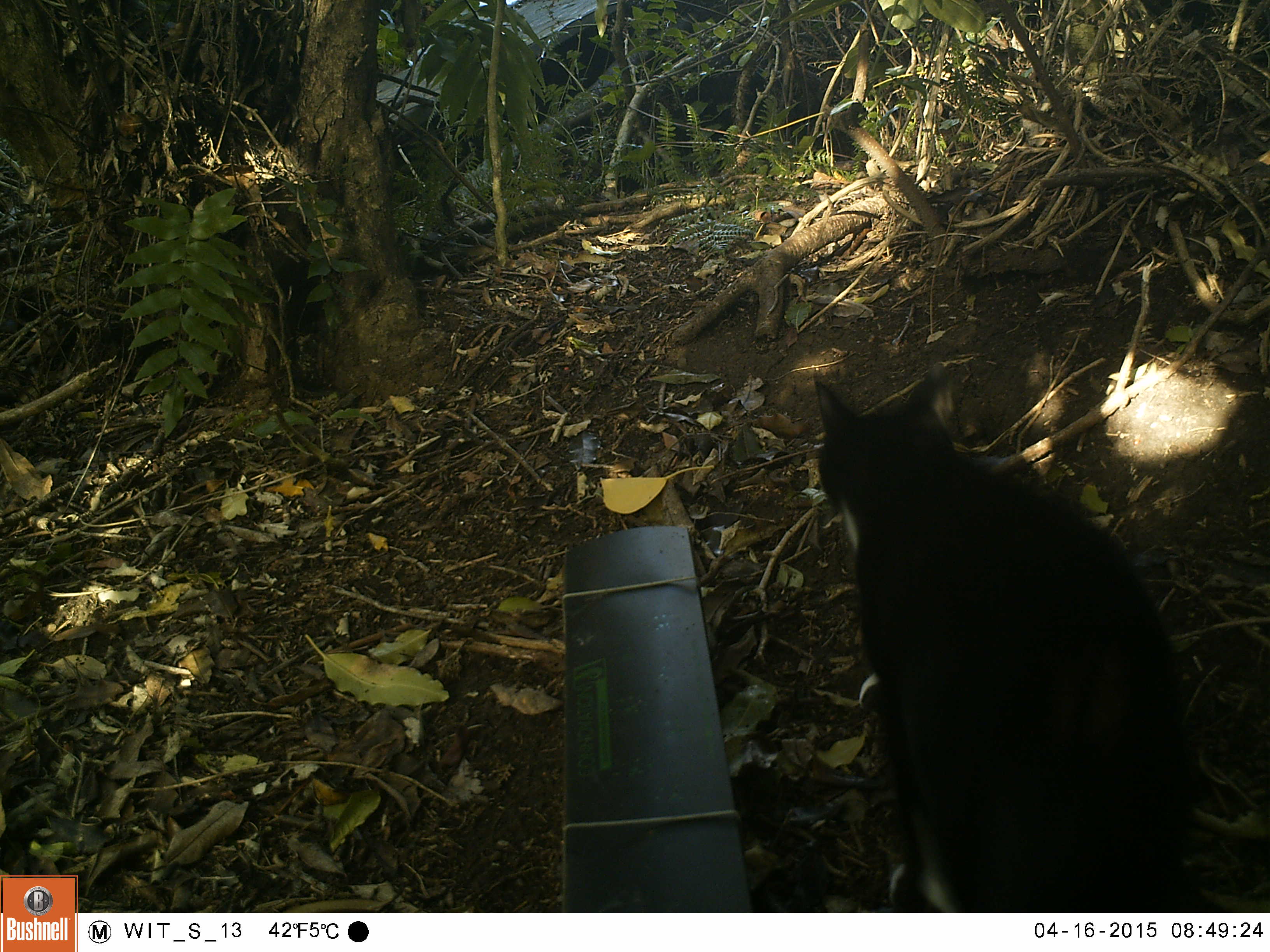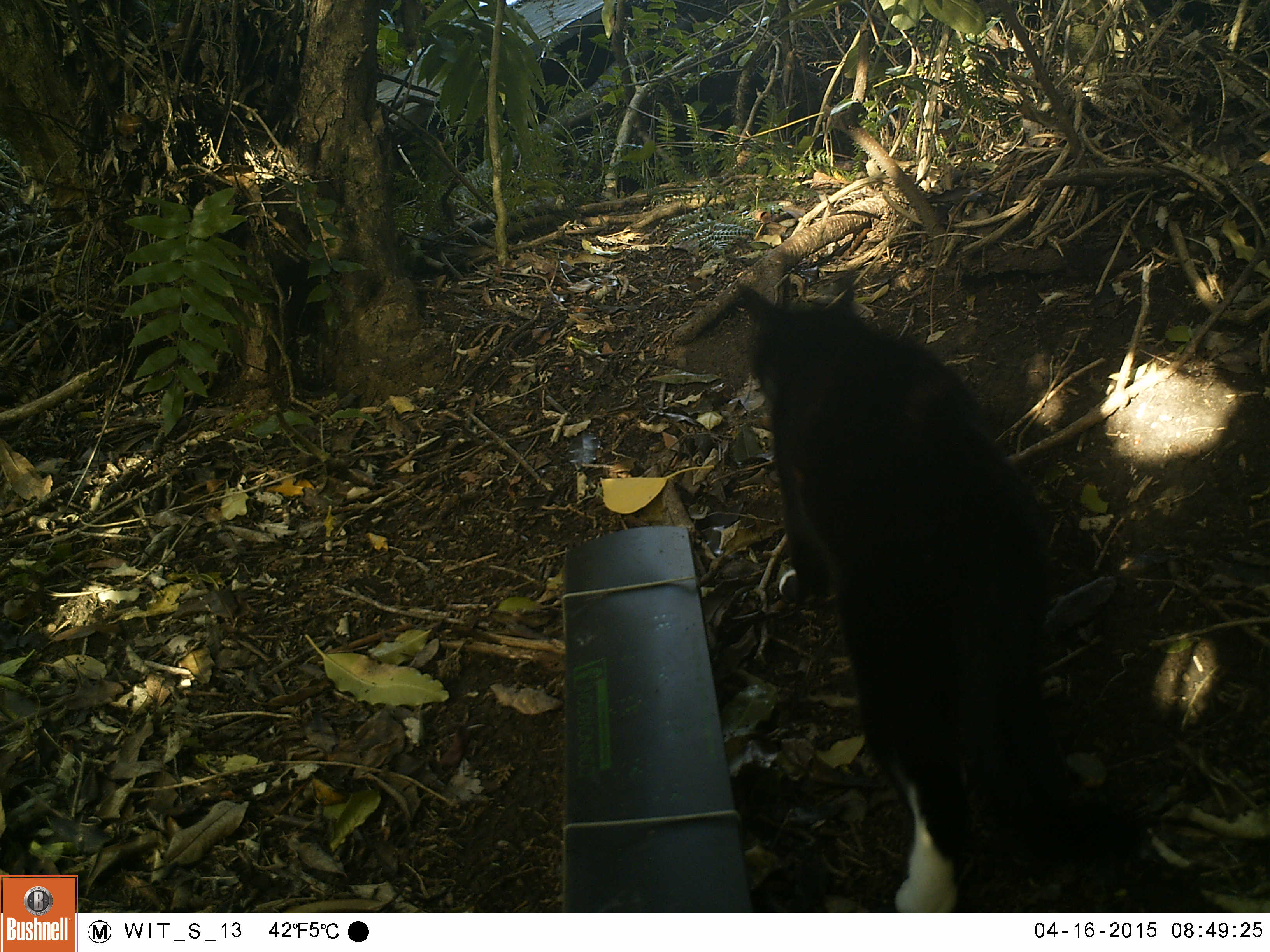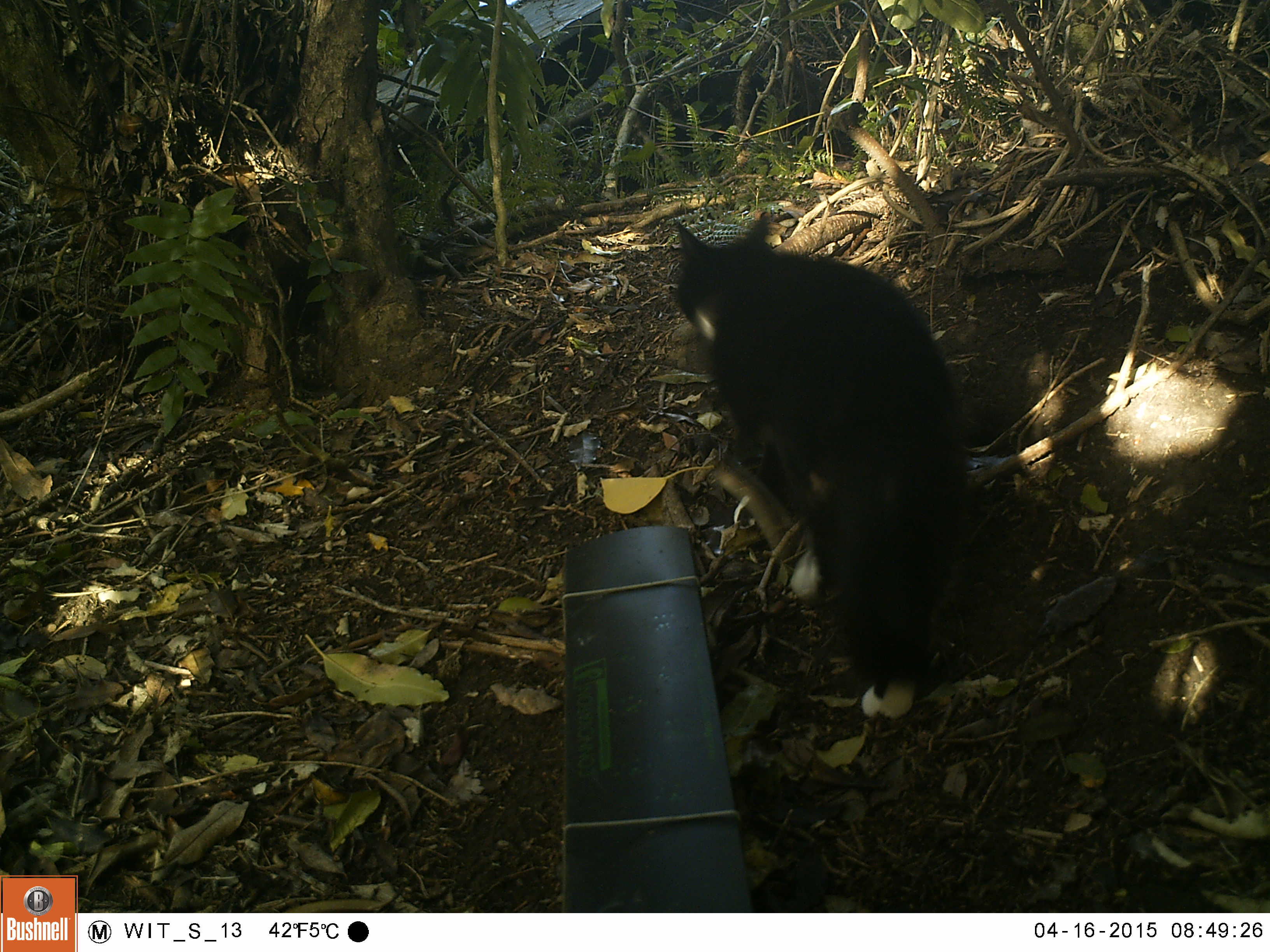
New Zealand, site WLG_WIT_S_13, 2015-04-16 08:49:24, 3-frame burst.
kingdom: Animalia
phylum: Chordata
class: Mammalia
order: Carnivora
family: Felidae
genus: Felis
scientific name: Felis catus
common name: domestic cat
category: cat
Cat (domestic cat) (Felis catus).